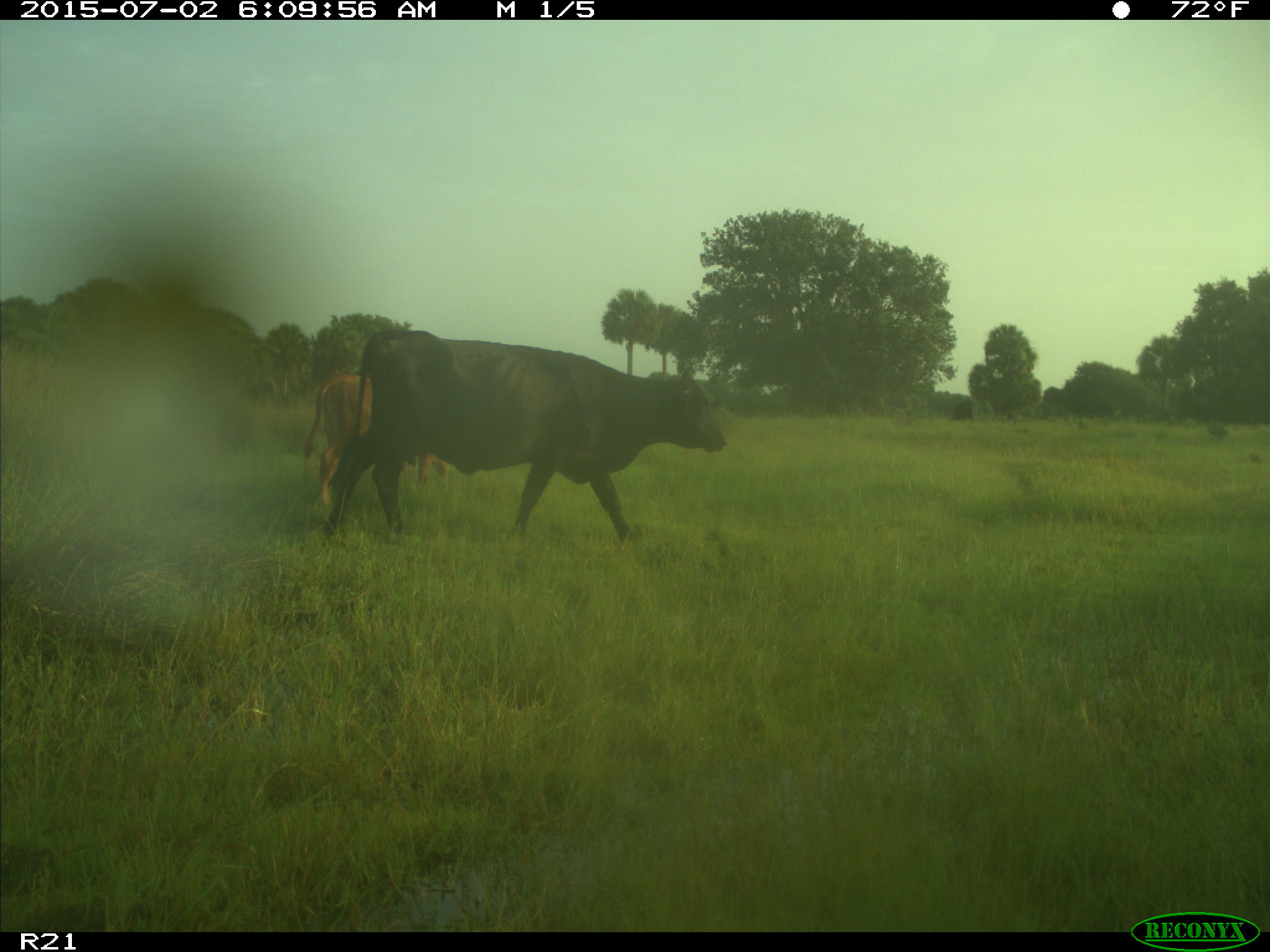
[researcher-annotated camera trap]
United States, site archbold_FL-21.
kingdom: Animalia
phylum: Chordata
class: Mammalia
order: Artiodactyla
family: Bovidae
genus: Bos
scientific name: Bos taurus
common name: domestic cow